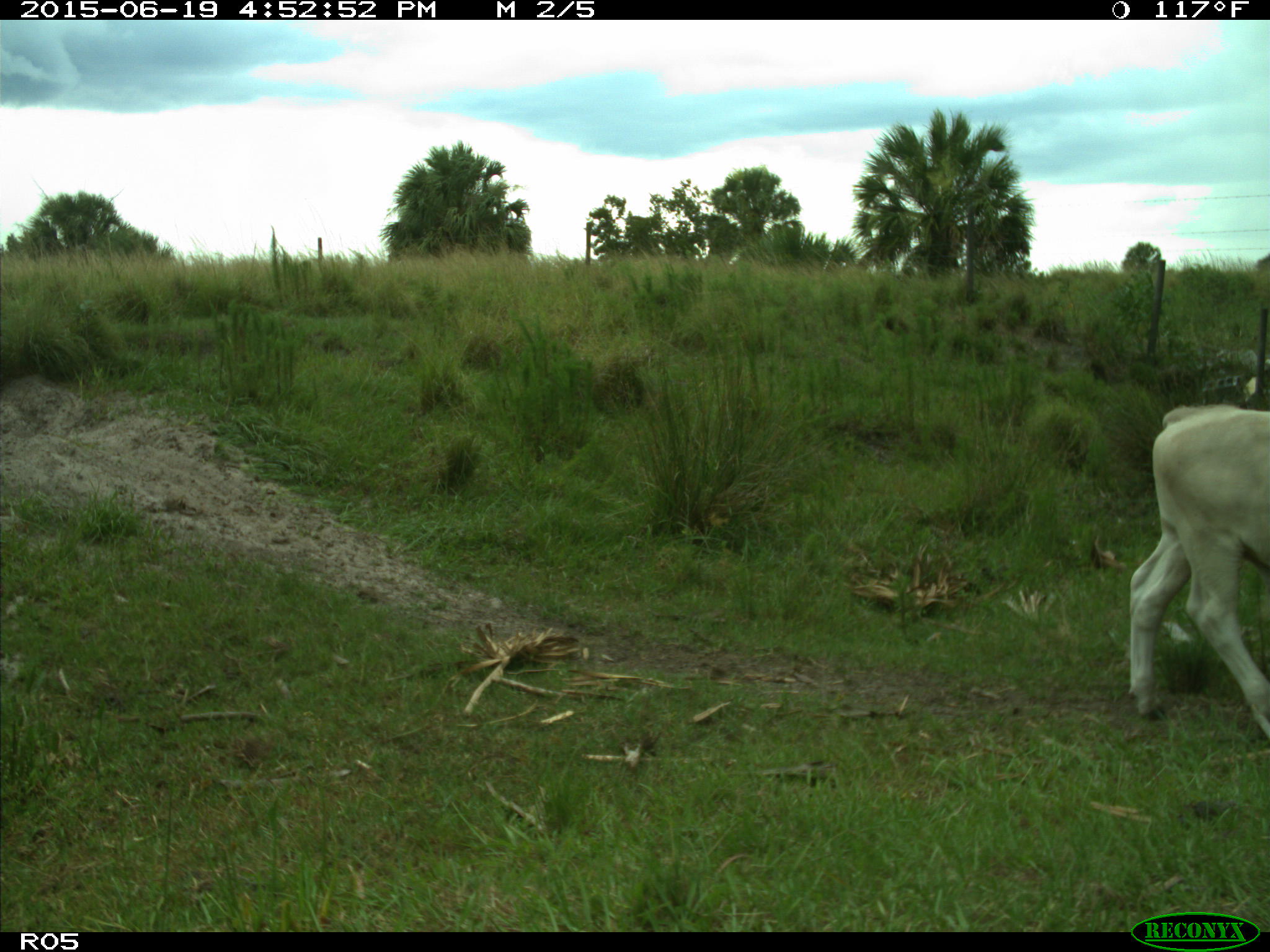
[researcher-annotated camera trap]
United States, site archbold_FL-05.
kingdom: Animalia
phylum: Chordata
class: Mammalia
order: Artiodactyla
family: Bovidae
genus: Bos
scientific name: Bos taurus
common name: domestic cow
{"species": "Bos taurus (domestic cow)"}